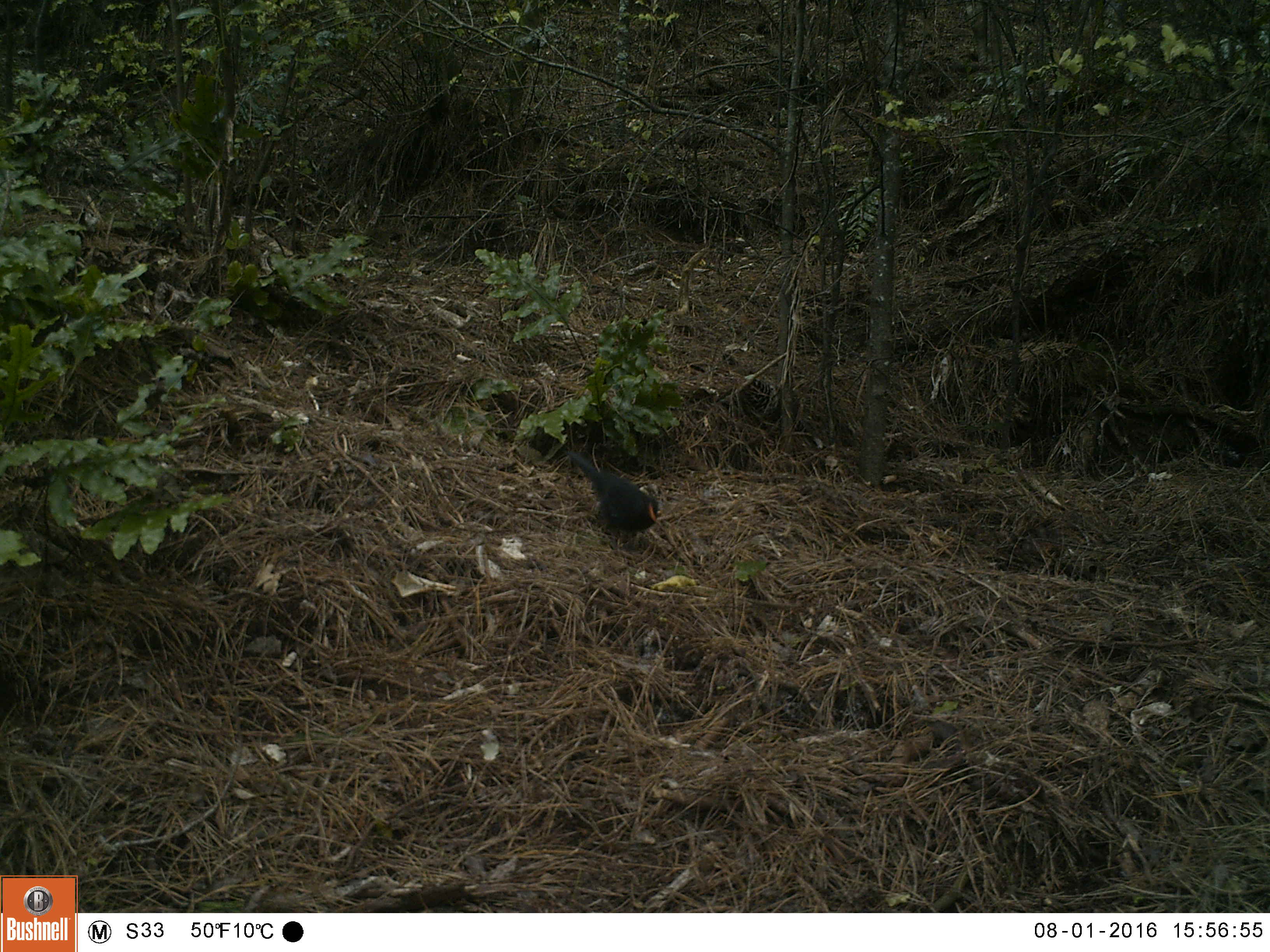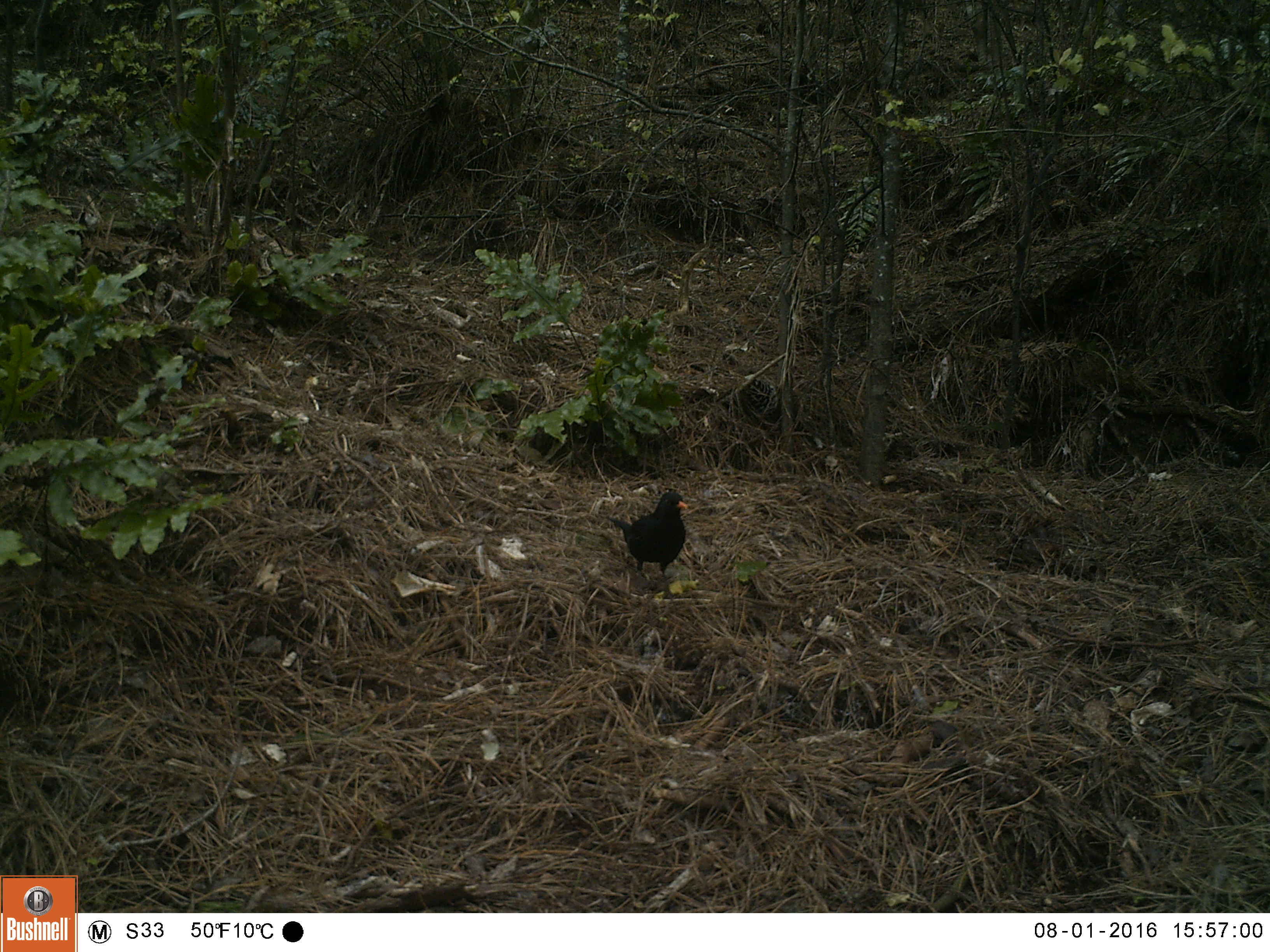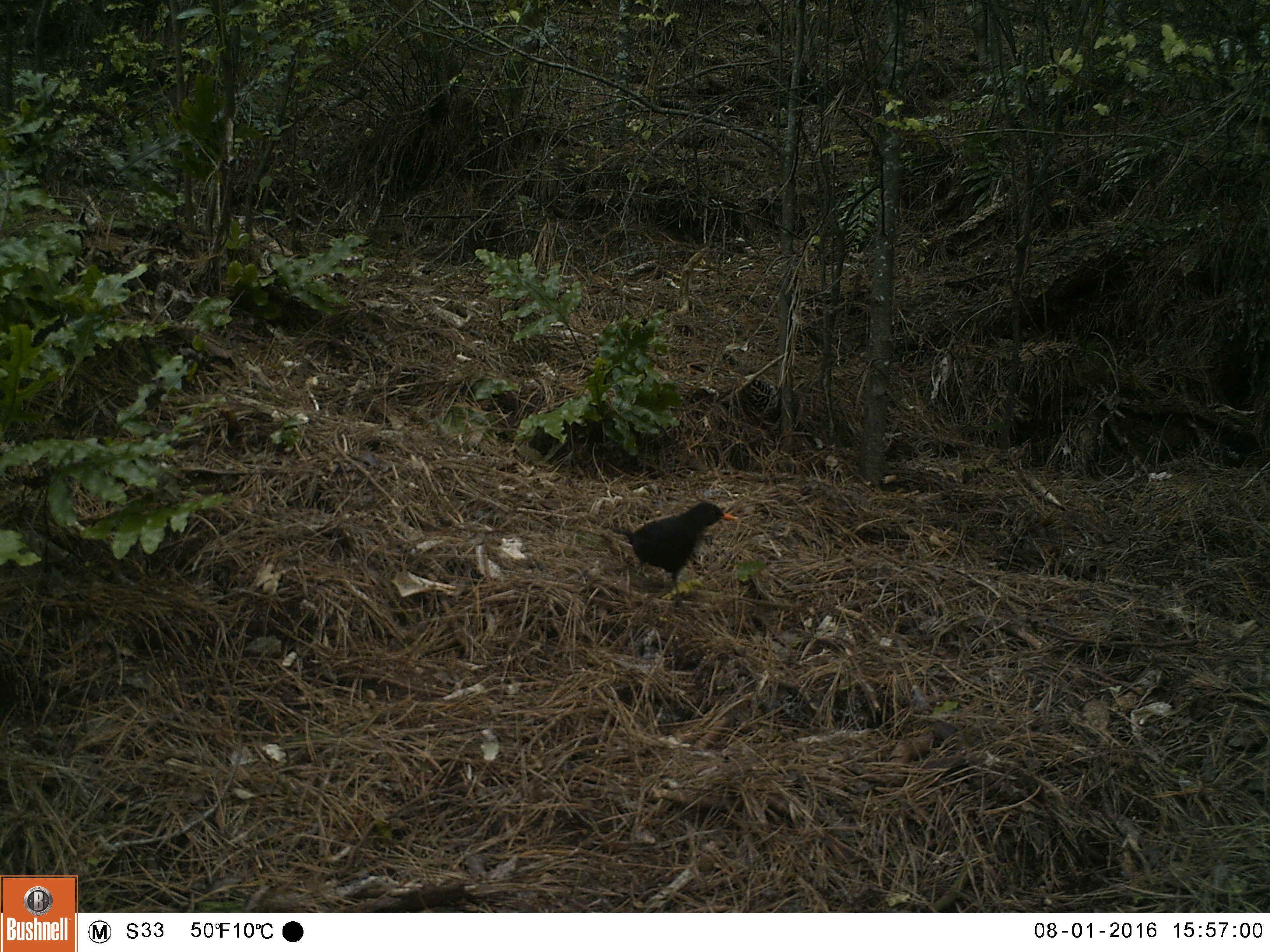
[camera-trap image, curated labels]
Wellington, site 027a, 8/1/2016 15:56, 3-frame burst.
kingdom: Animalia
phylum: Chordata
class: Aves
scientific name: Aves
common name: bird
Bird (Aves).